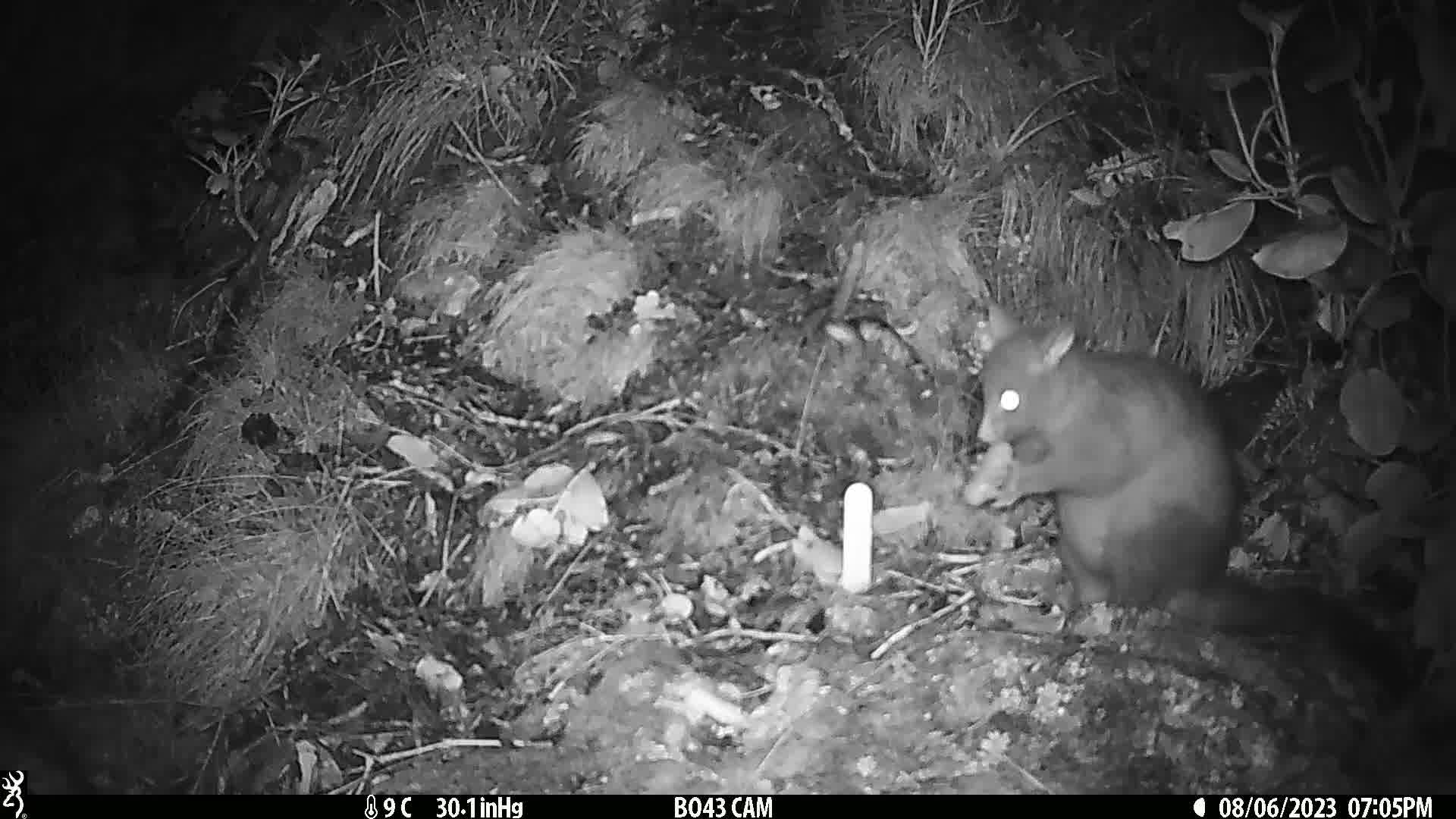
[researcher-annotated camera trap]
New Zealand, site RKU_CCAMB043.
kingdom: Animalia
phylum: Chordata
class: Mammalia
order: Diprotodontia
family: Phalangeridae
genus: Trichosurus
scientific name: Trichosurus vulpecula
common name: common brushtail possum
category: possum